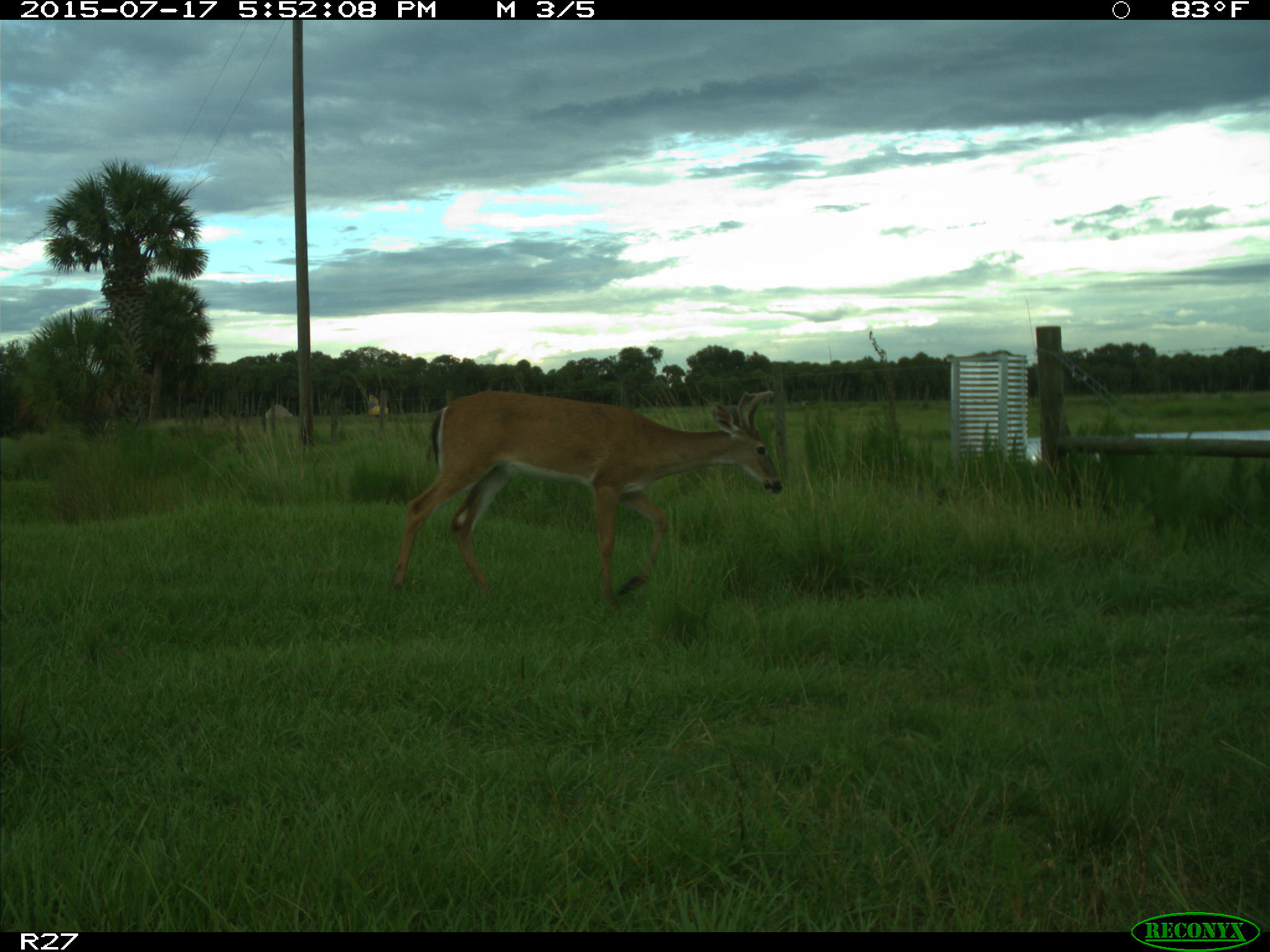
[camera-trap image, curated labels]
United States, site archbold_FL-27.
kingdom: Animalia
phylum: Chordata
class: Mammalia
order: Artiodactyla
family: Cervidae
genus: Odocoileus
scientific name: Odocoileus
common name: deer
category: unidentified deer